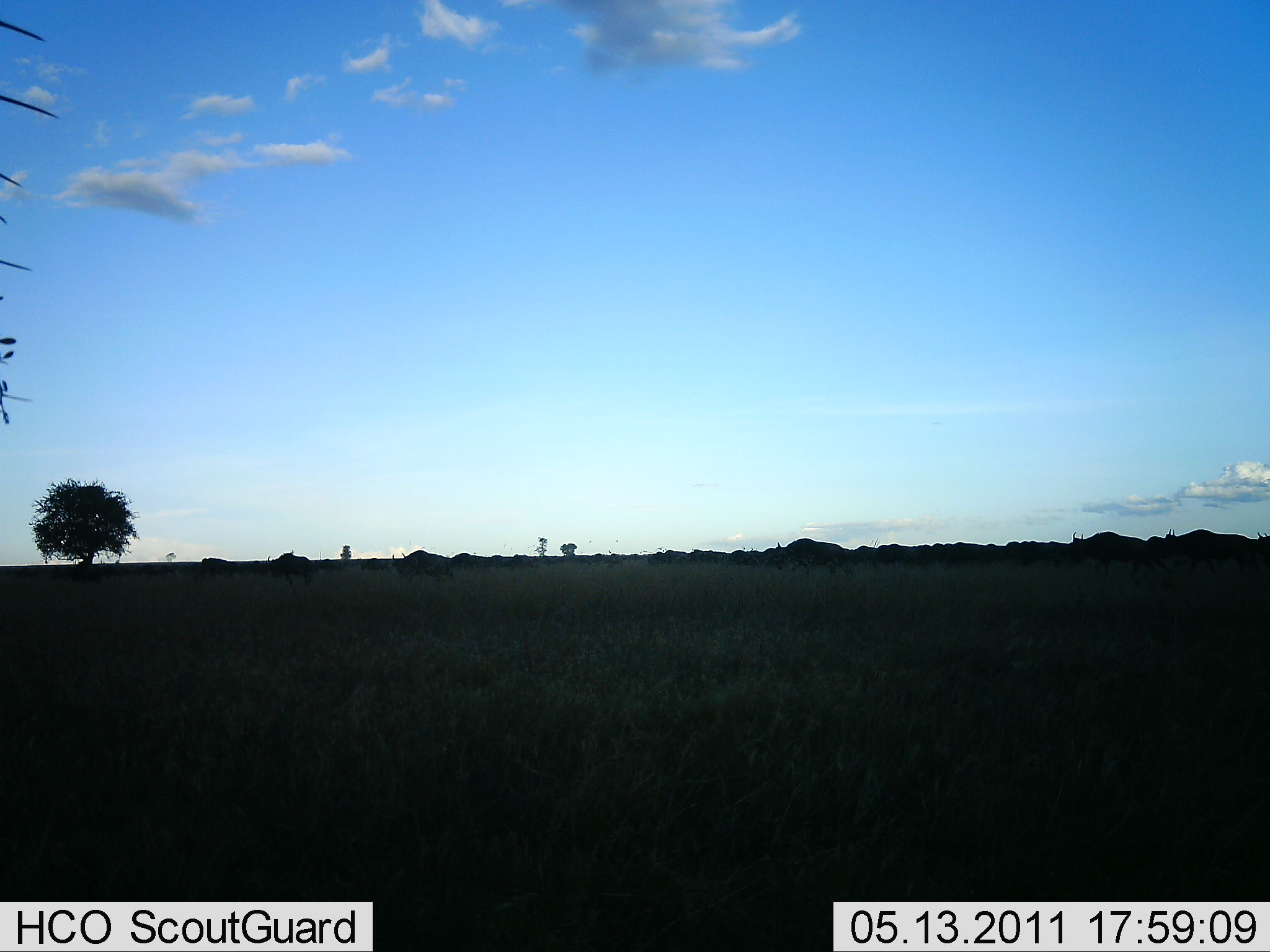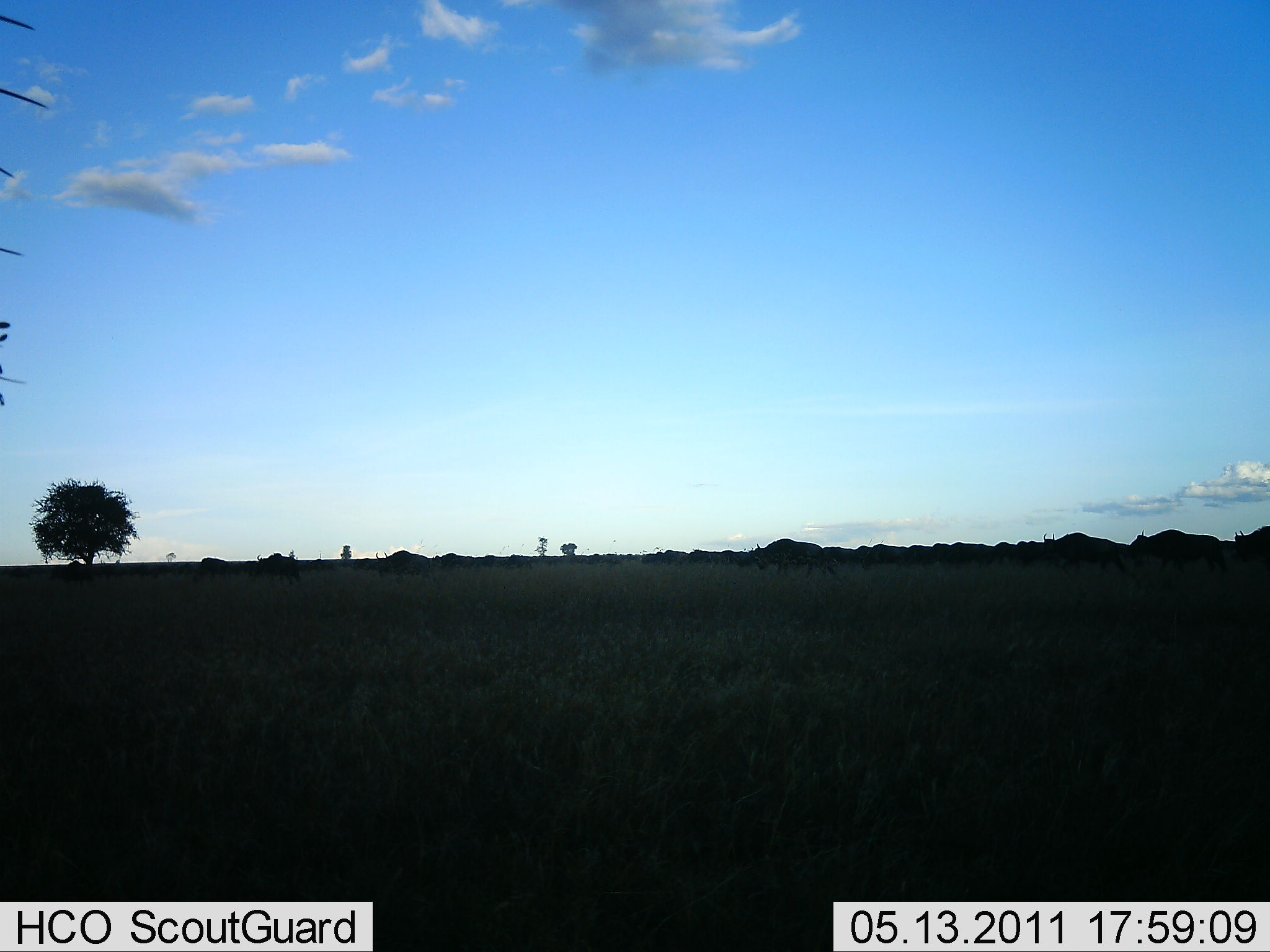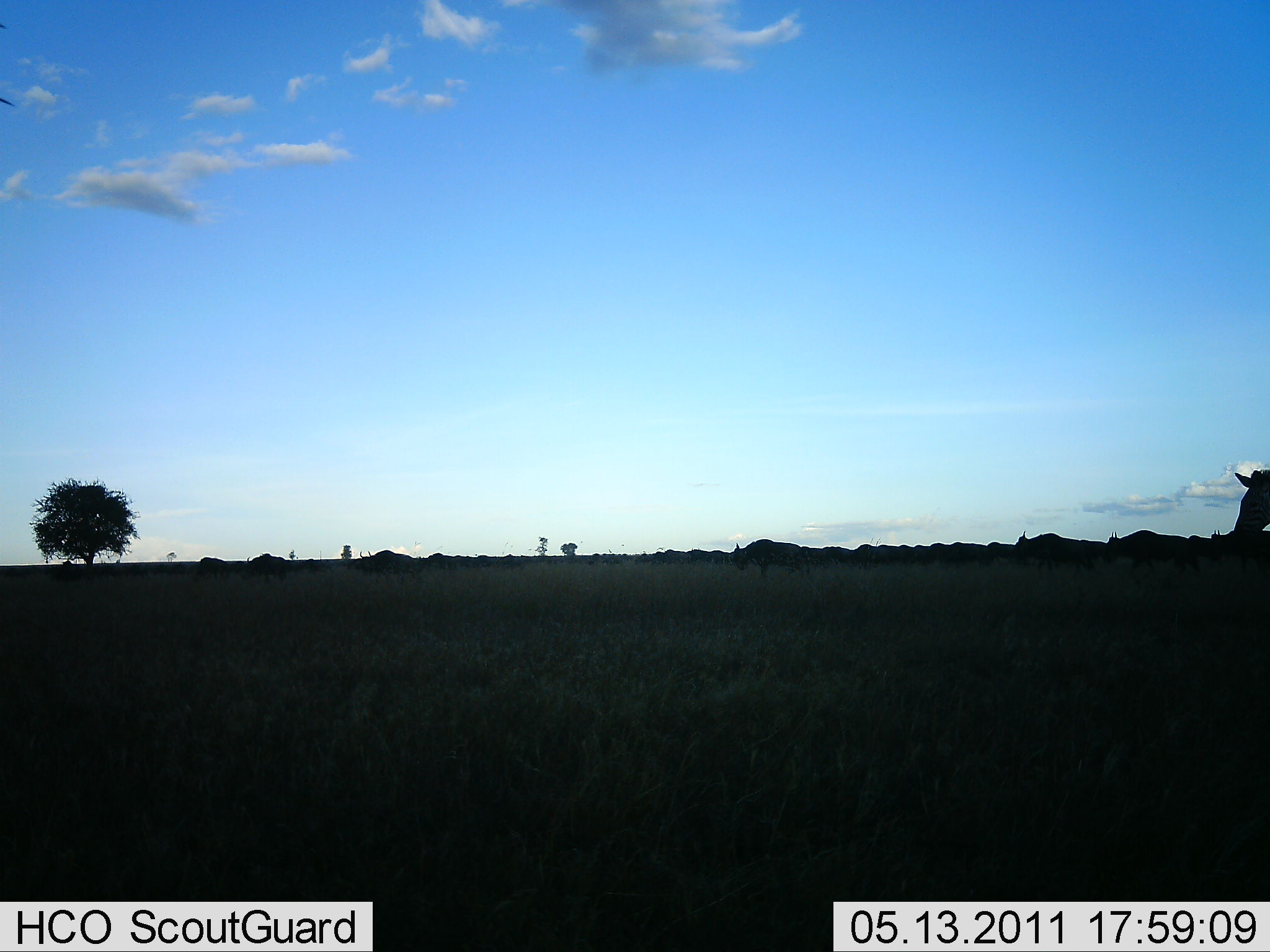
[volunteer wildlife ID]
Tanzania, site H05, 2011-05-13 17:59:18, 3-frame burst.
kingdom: Animalia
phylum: Chordata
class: Mammalia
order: Artiodactyla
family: Bovidae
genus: Connochaetes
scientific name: Connochaetes taurinus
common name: blue wildebeest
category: wildebeest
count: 11-50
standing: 0%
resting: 0%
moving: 100%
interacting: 0%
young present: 0%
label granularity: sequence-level